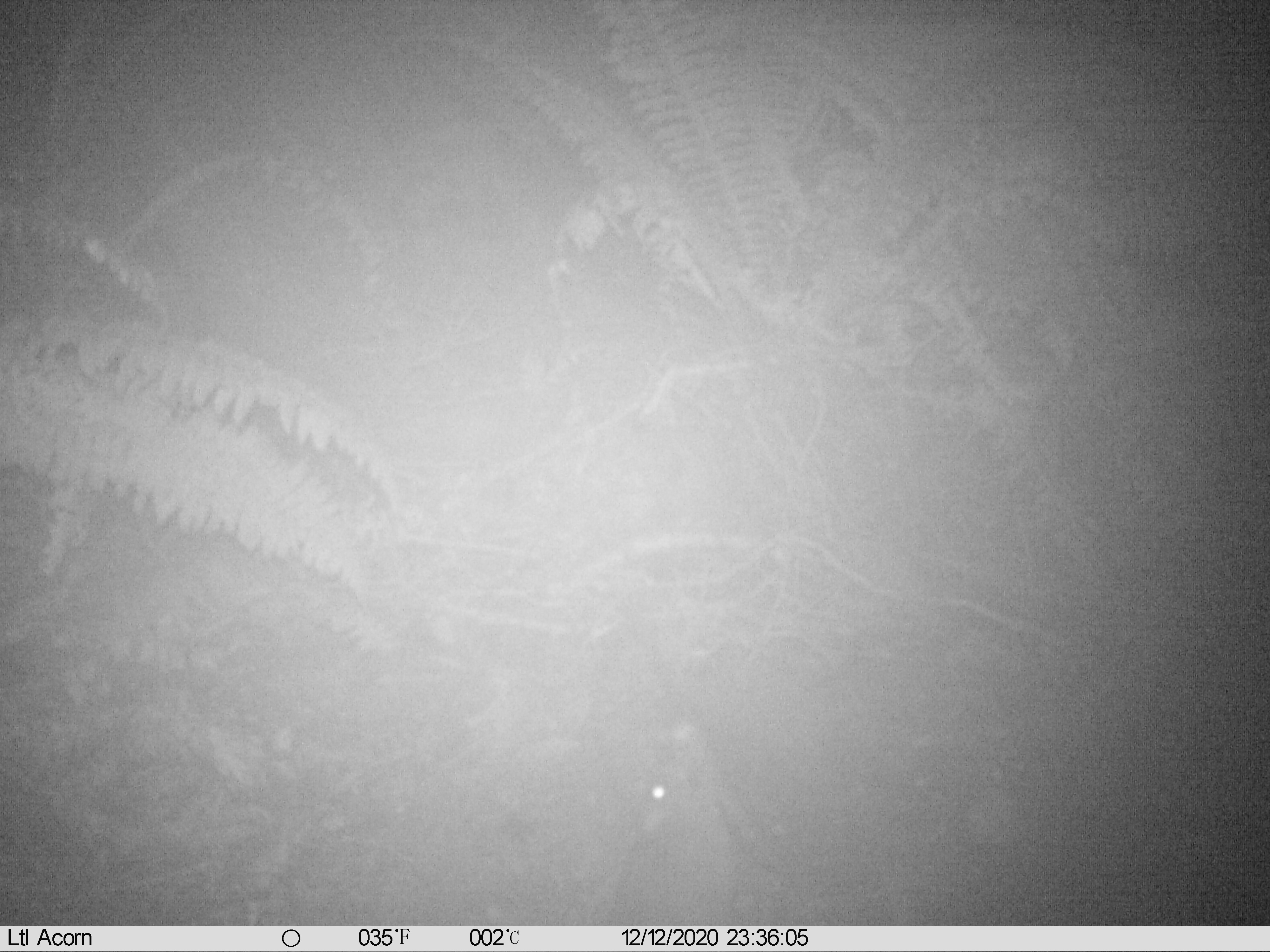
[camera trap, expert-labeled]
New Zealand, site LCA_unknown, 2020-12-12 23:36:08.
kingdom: Animalia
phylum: Chordata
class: Mammalia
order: Rodentia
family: Muridae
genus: Rattus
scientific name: Rattus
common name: rat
Rat (Rattus).